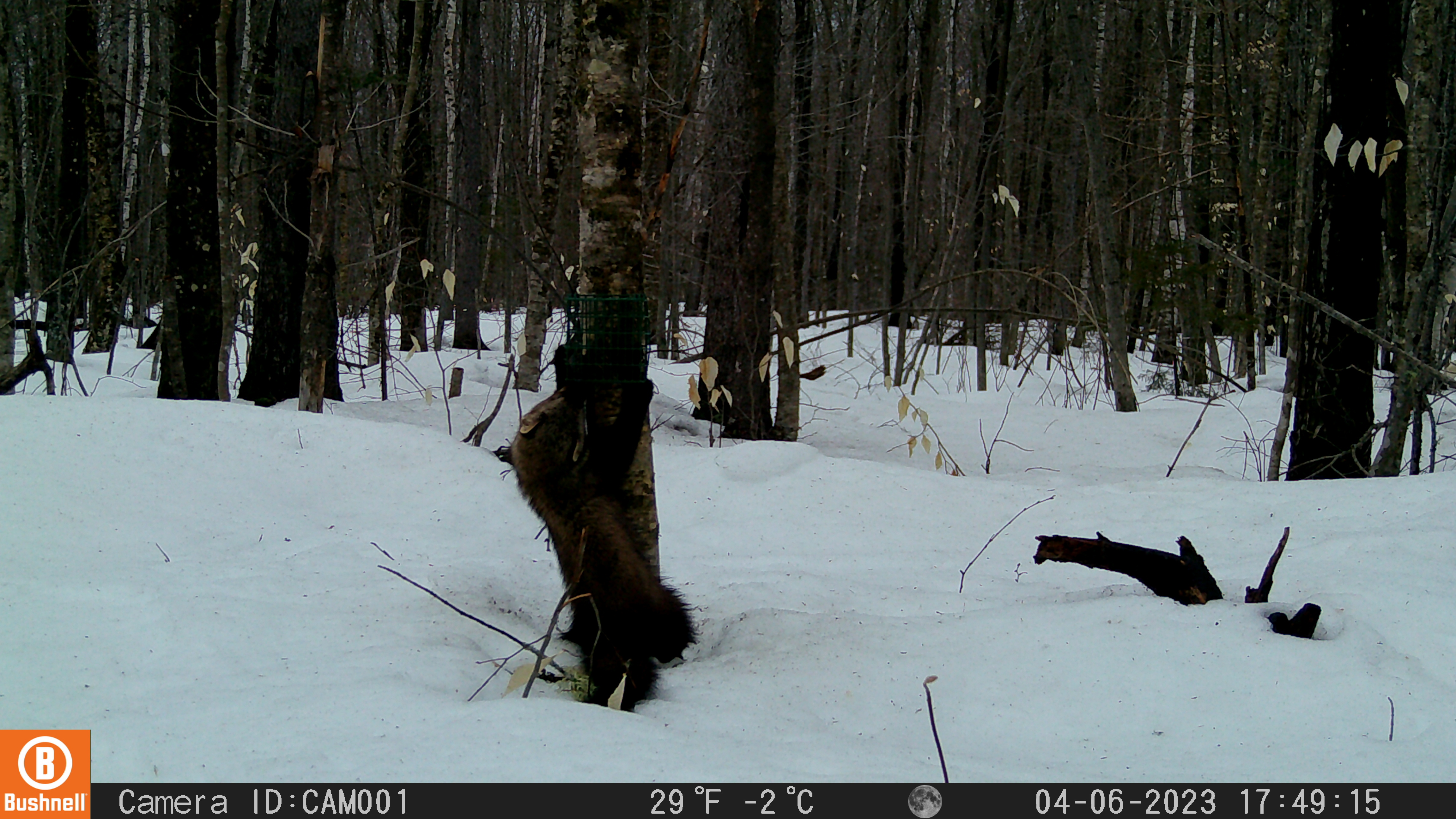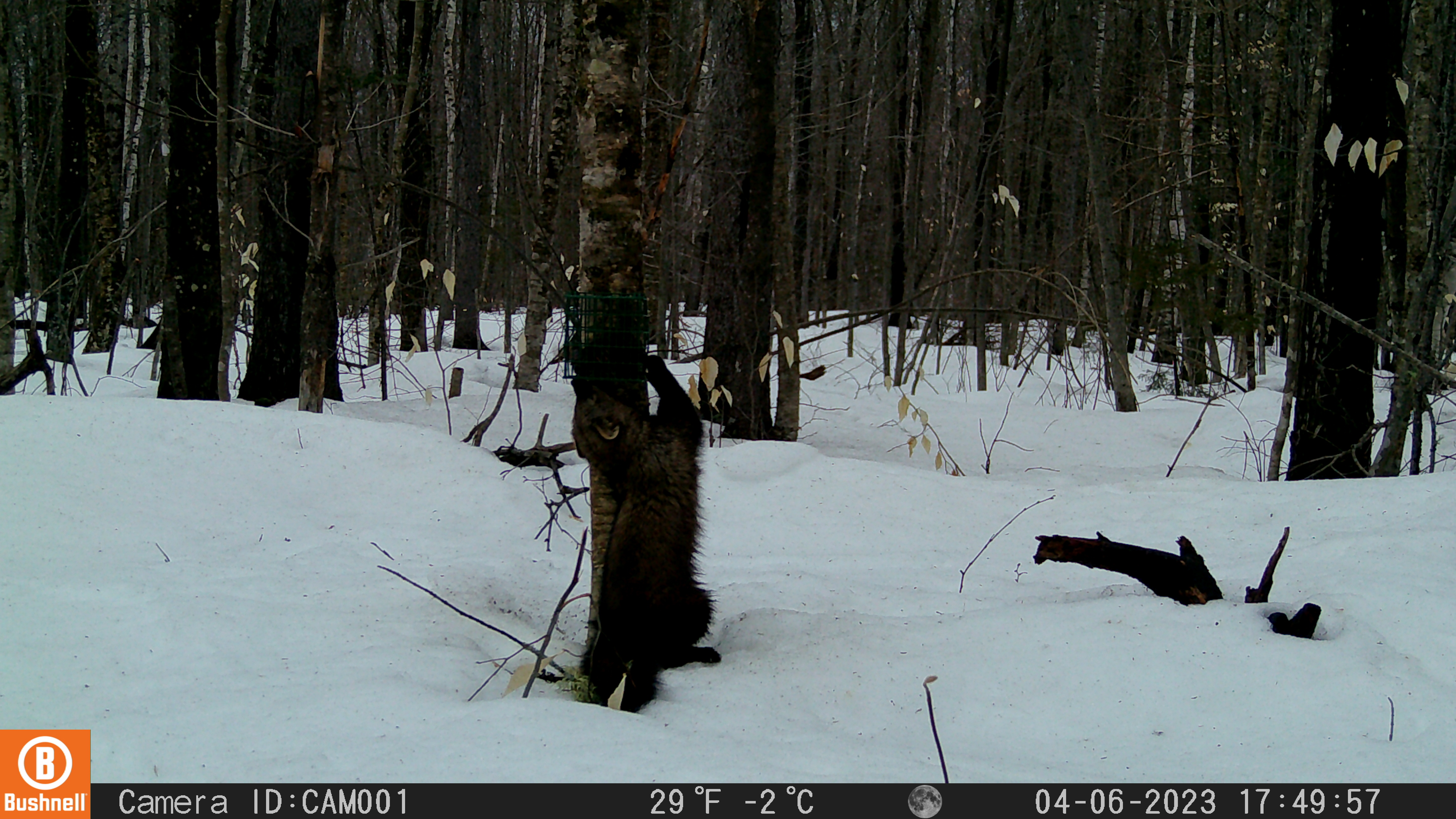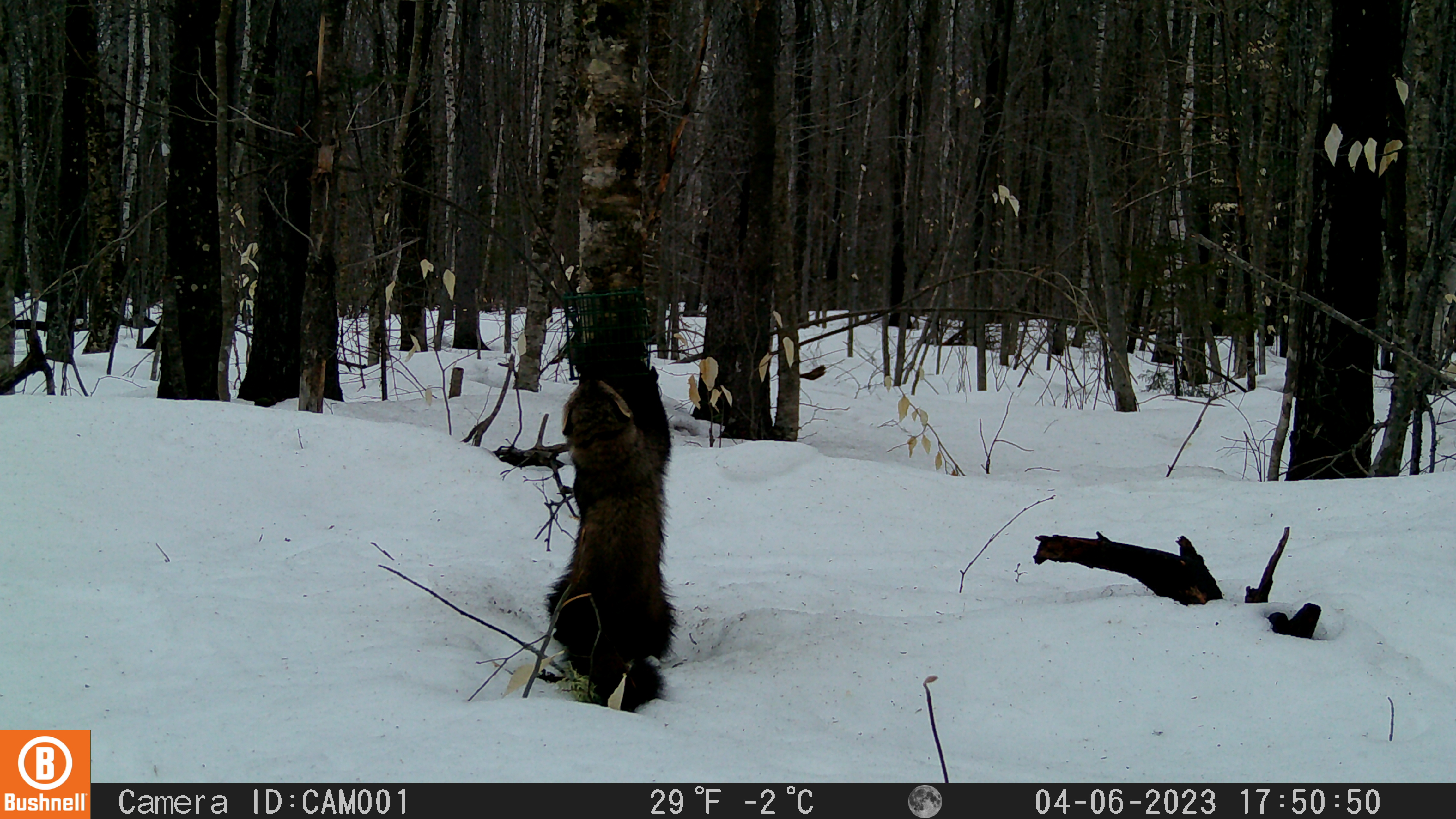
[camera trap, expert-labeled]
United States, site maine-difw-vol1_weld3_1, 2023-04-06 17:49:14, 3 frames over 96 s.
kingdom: Animalia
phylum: Chordata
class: Mammalia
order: Carnivora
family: Mustelidae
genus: Pekania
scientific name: Pekania pennanti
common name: fisher